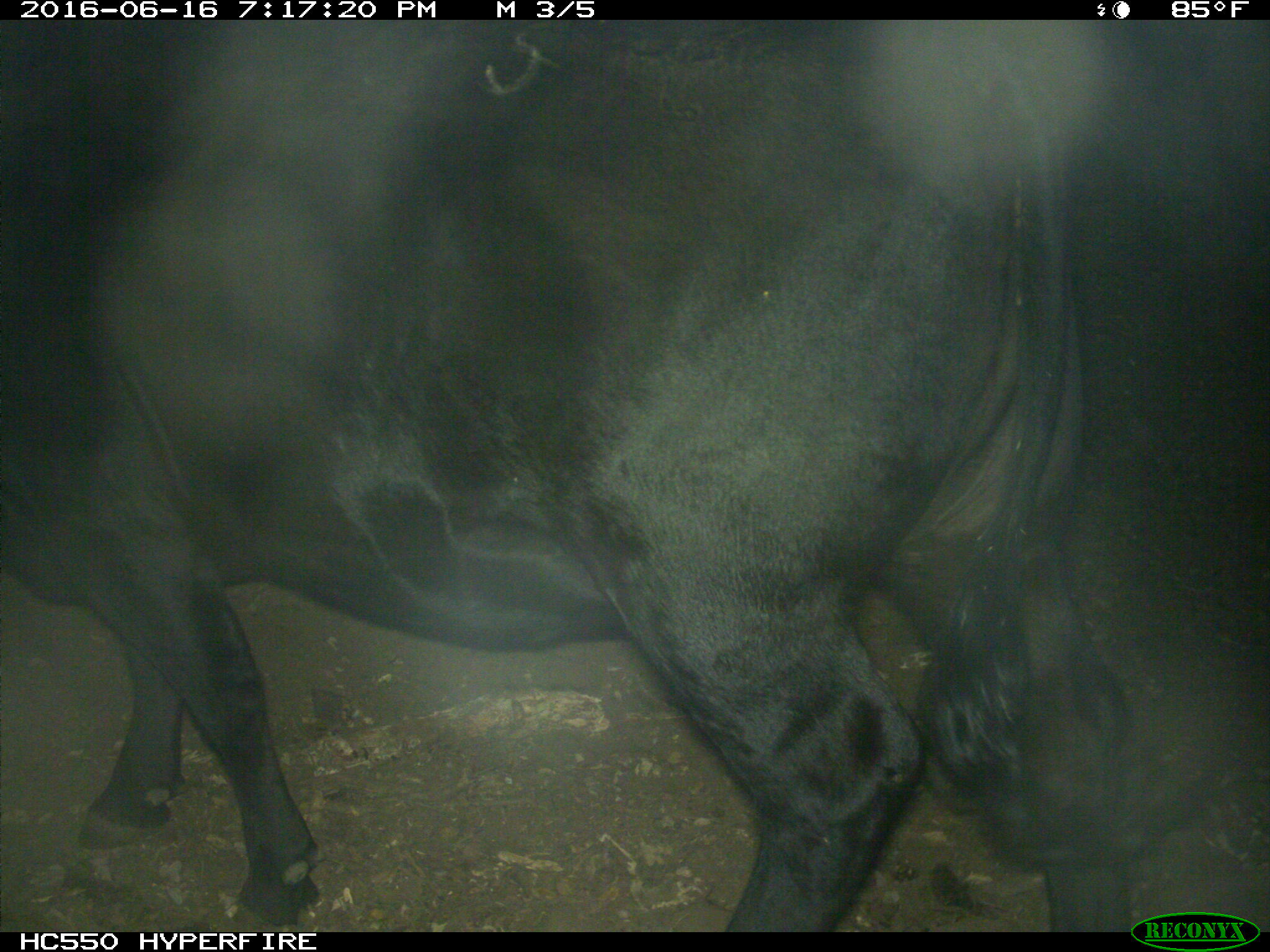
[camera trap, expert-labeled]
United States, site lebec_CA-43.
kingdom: Animalia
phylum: Chordata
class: Mammalia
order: Artiodactyla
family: Bovidae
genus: Bos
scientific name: Bos taurus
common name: domestic cow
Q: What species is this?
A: Bos taurus (domestic cow).